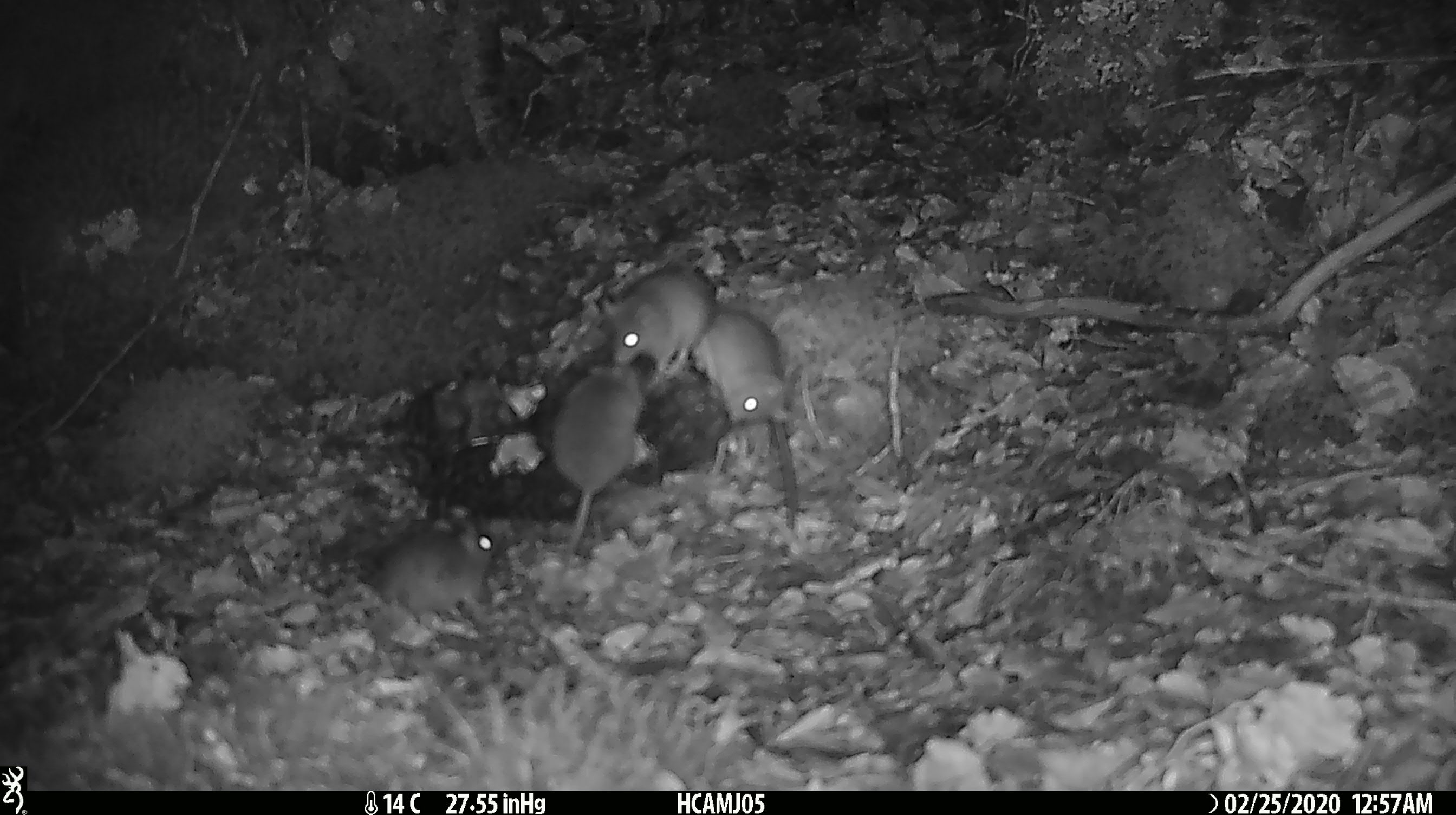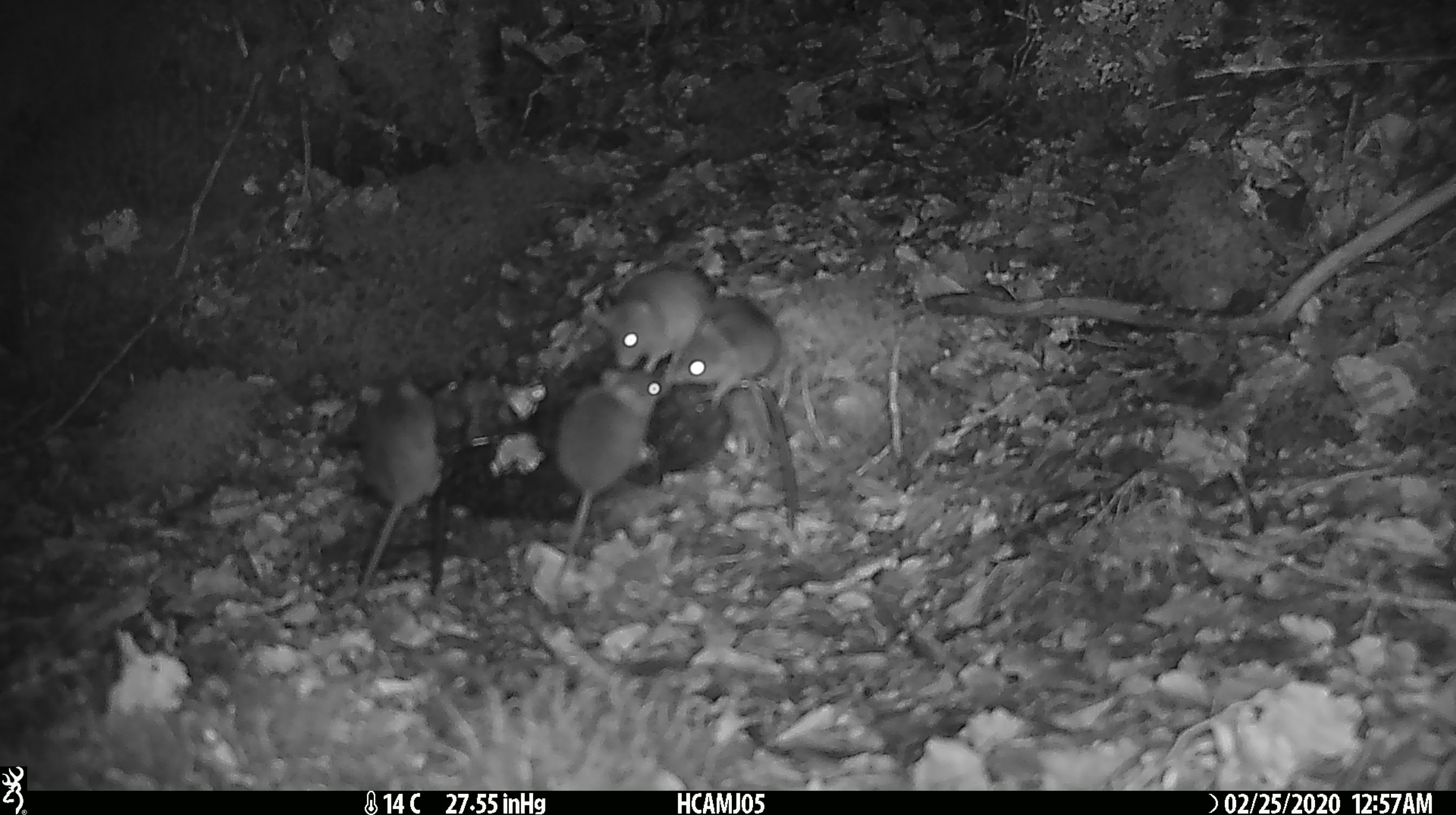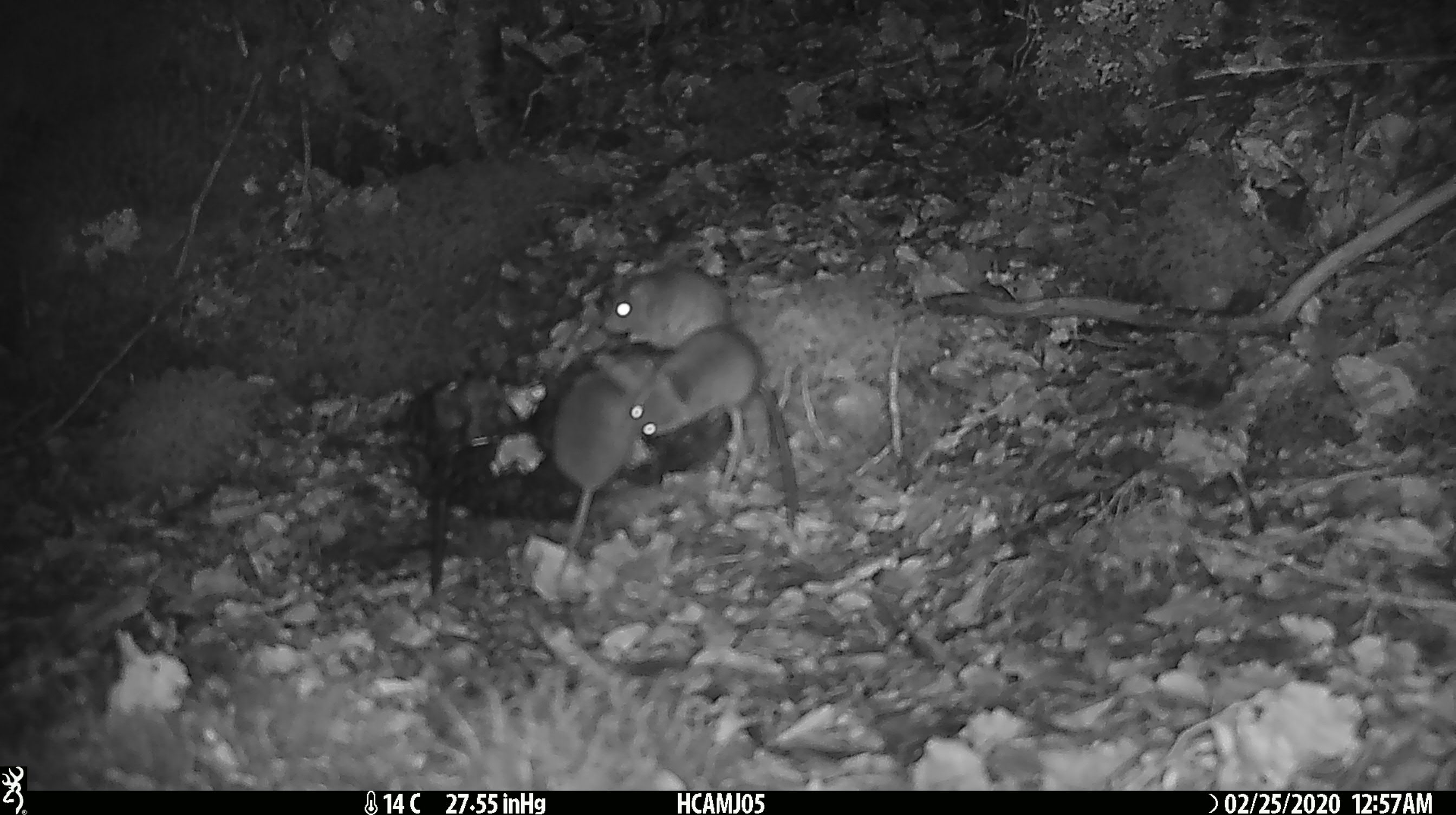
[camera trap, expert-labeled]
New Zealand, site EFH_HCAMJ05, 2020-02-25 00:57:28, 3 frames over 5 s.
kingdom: Animalia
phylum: Chordata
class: Mammalia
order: Rodentia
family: Muridae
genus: Mus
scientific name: Mus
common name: mouse